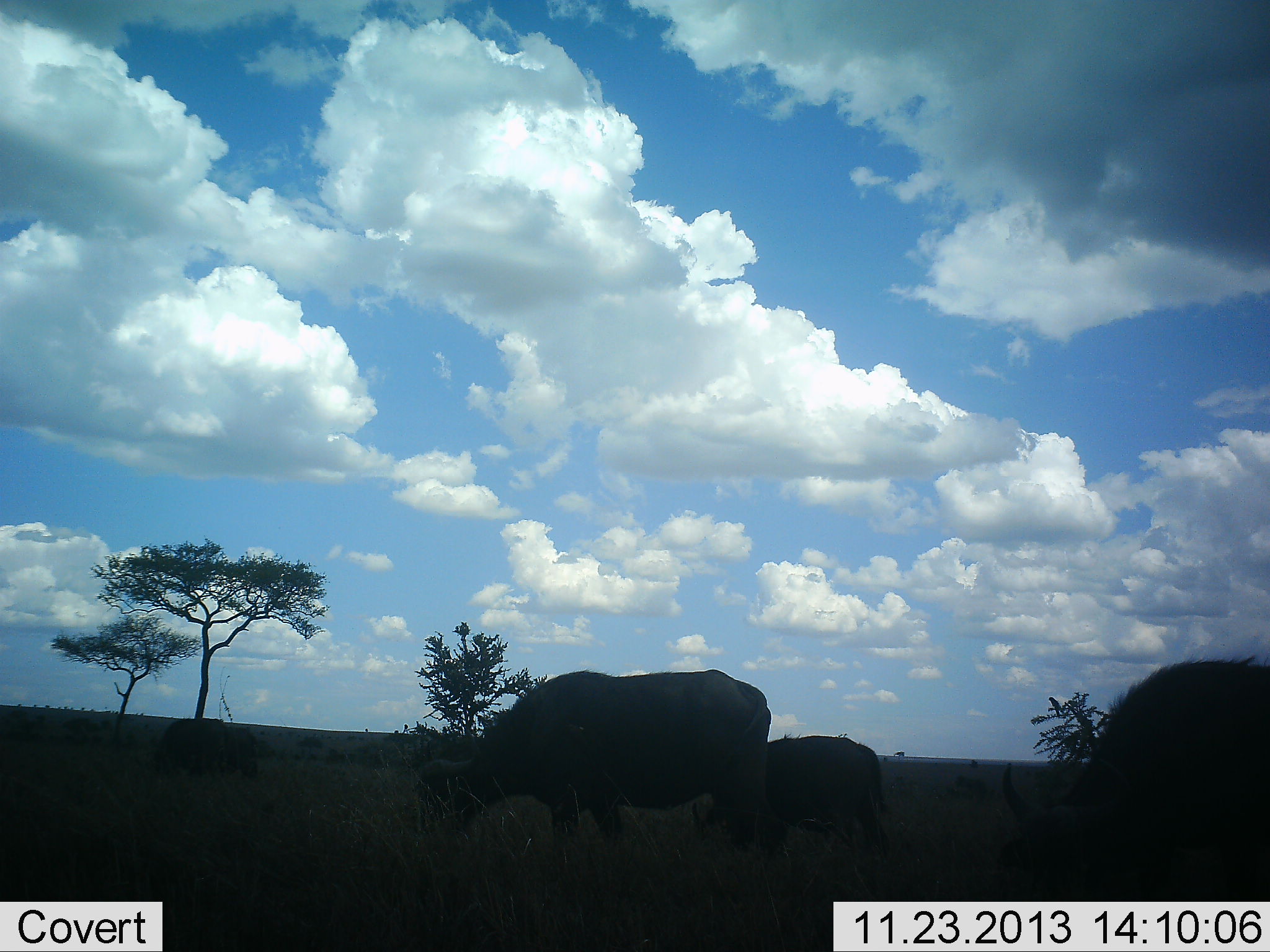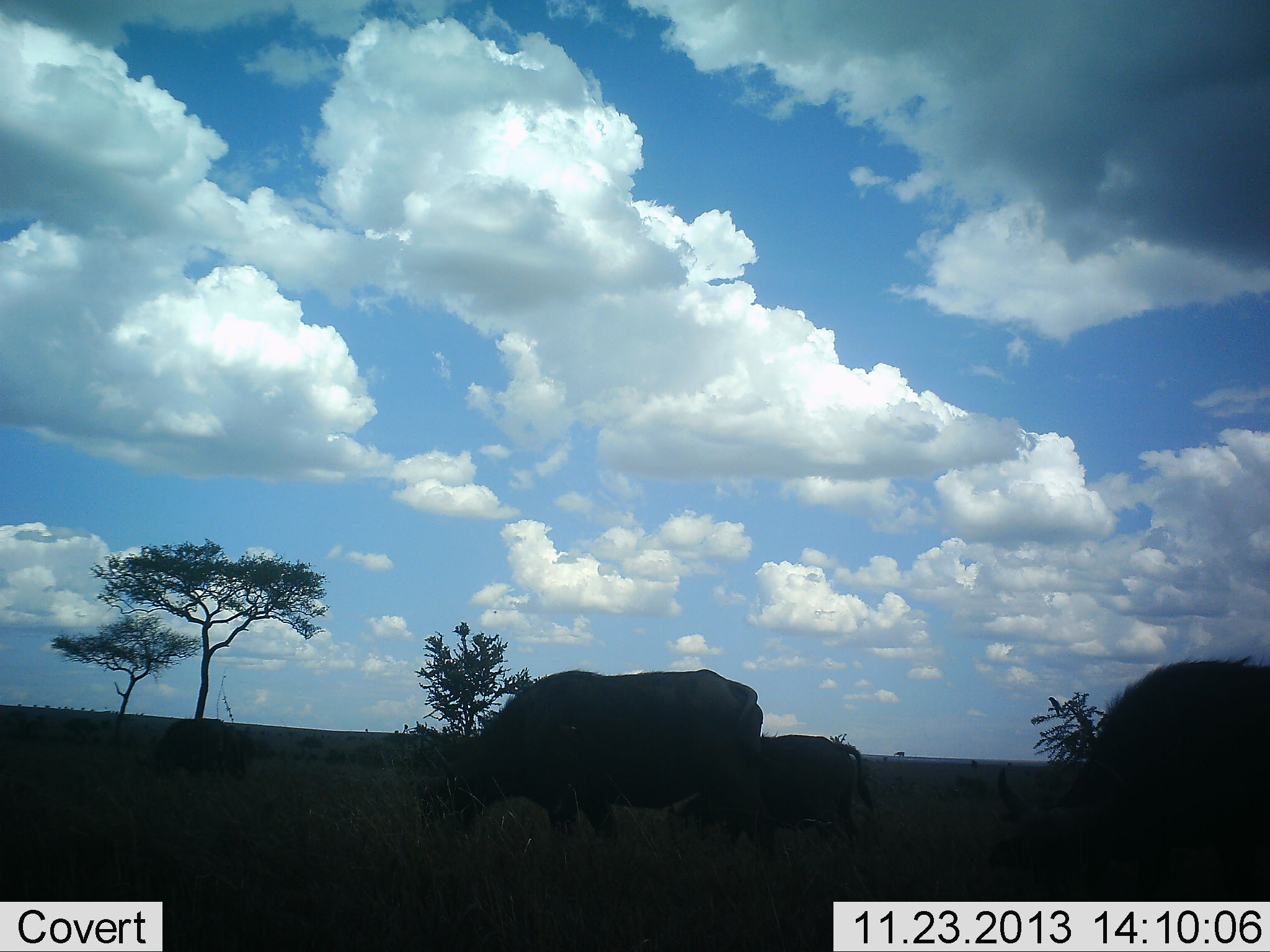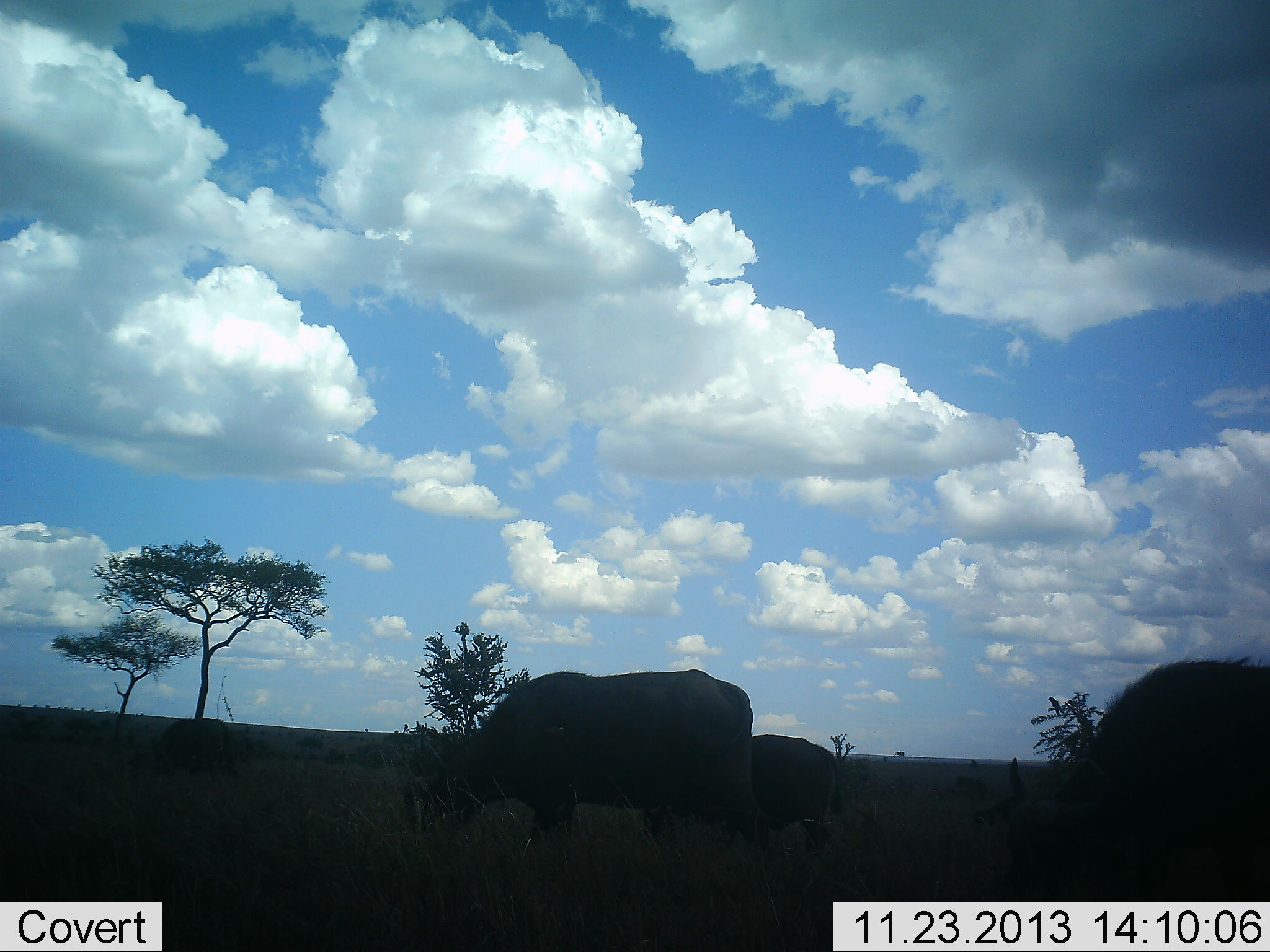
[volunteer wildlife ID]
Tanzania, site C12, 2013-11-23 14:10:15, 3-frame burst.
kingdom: Animalia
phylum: Chordata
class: Mammalia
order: Artiodactyla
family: Bovidae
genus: Syncerus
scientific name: Syncerus caffer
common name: cape buffalo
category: buffalo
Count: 4.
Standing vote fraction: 10%.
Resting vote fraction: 0%.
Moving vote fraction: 10%.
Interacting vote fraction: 0%.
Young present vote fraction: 10%.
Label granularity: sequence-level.